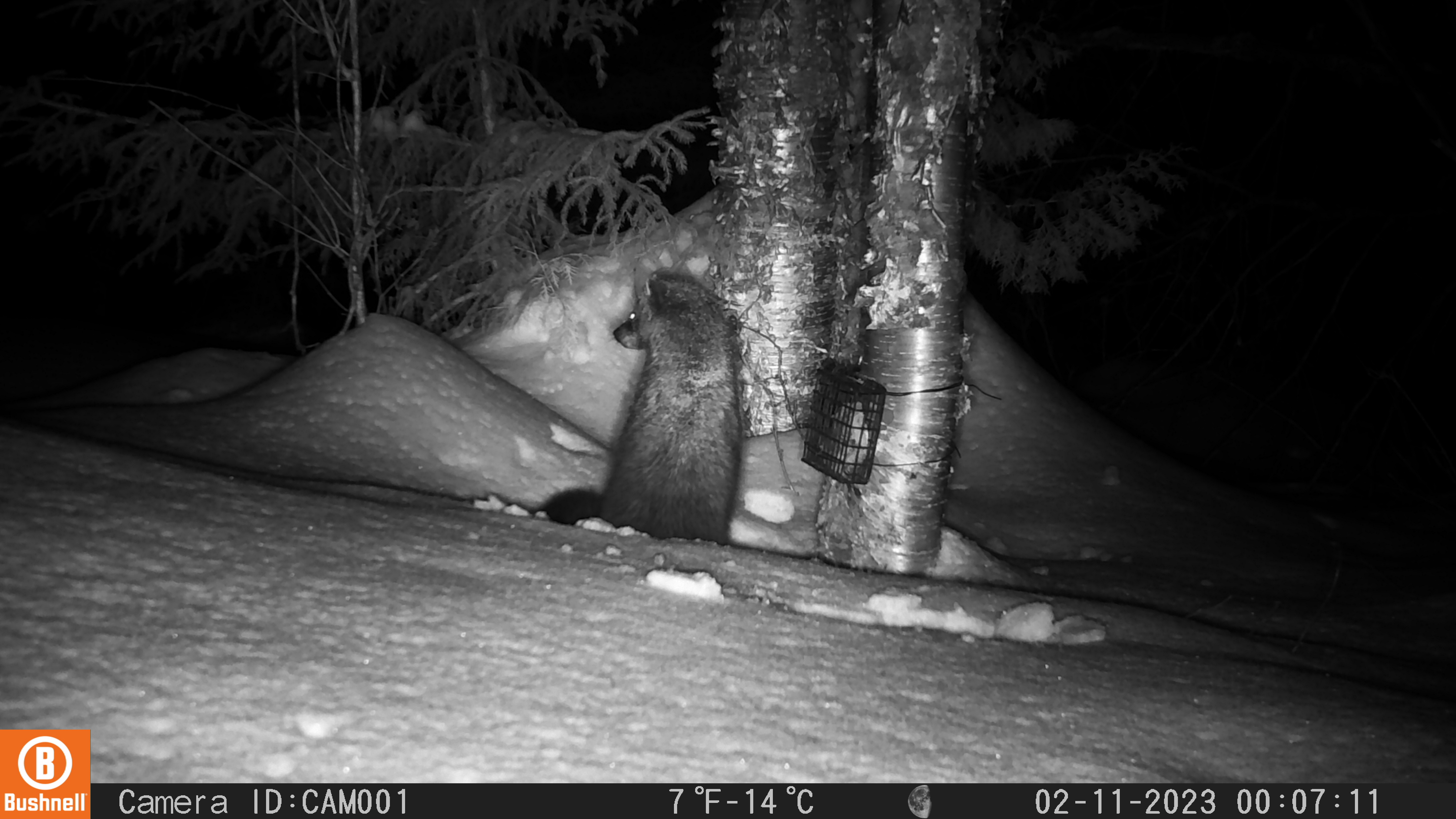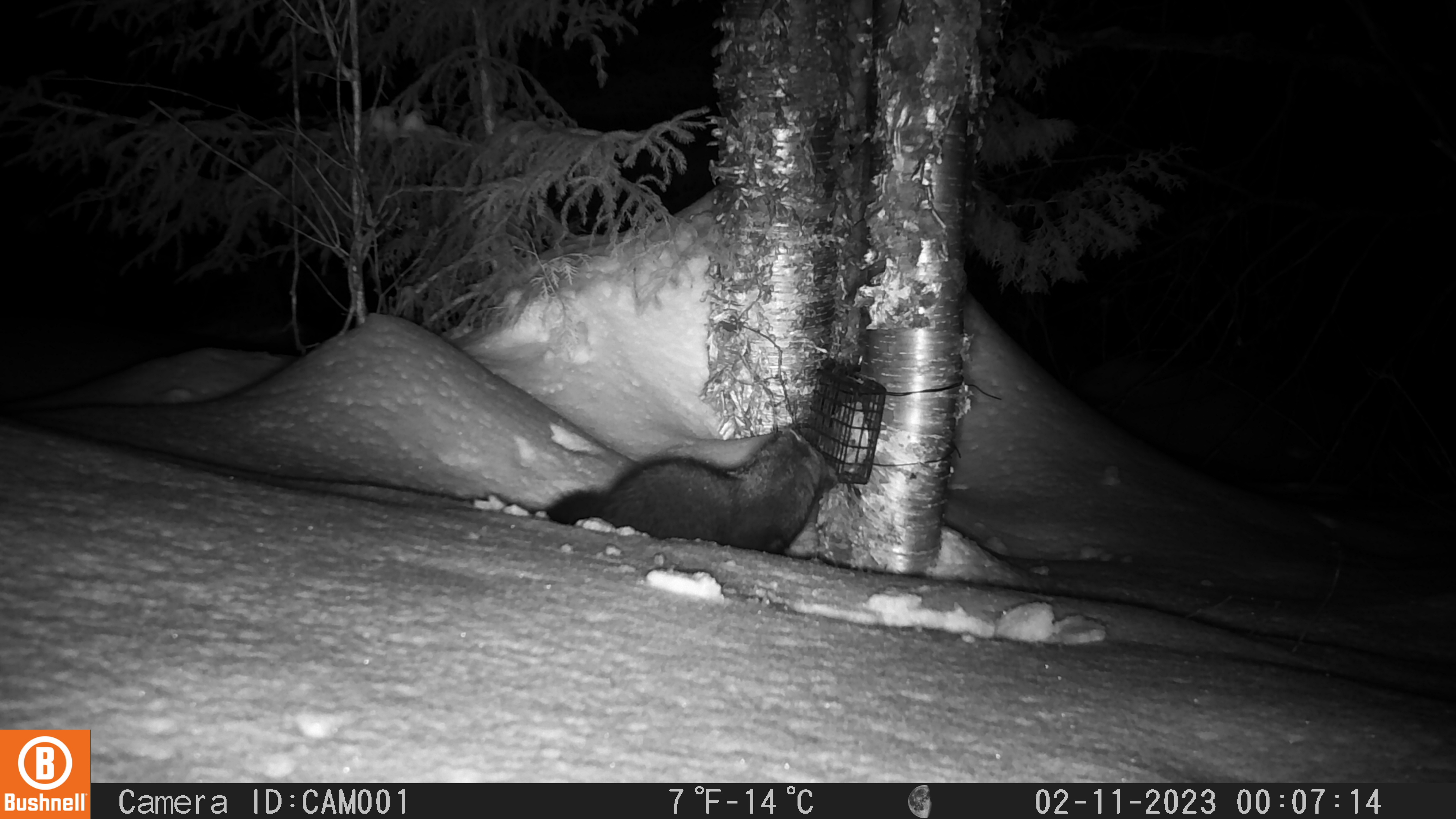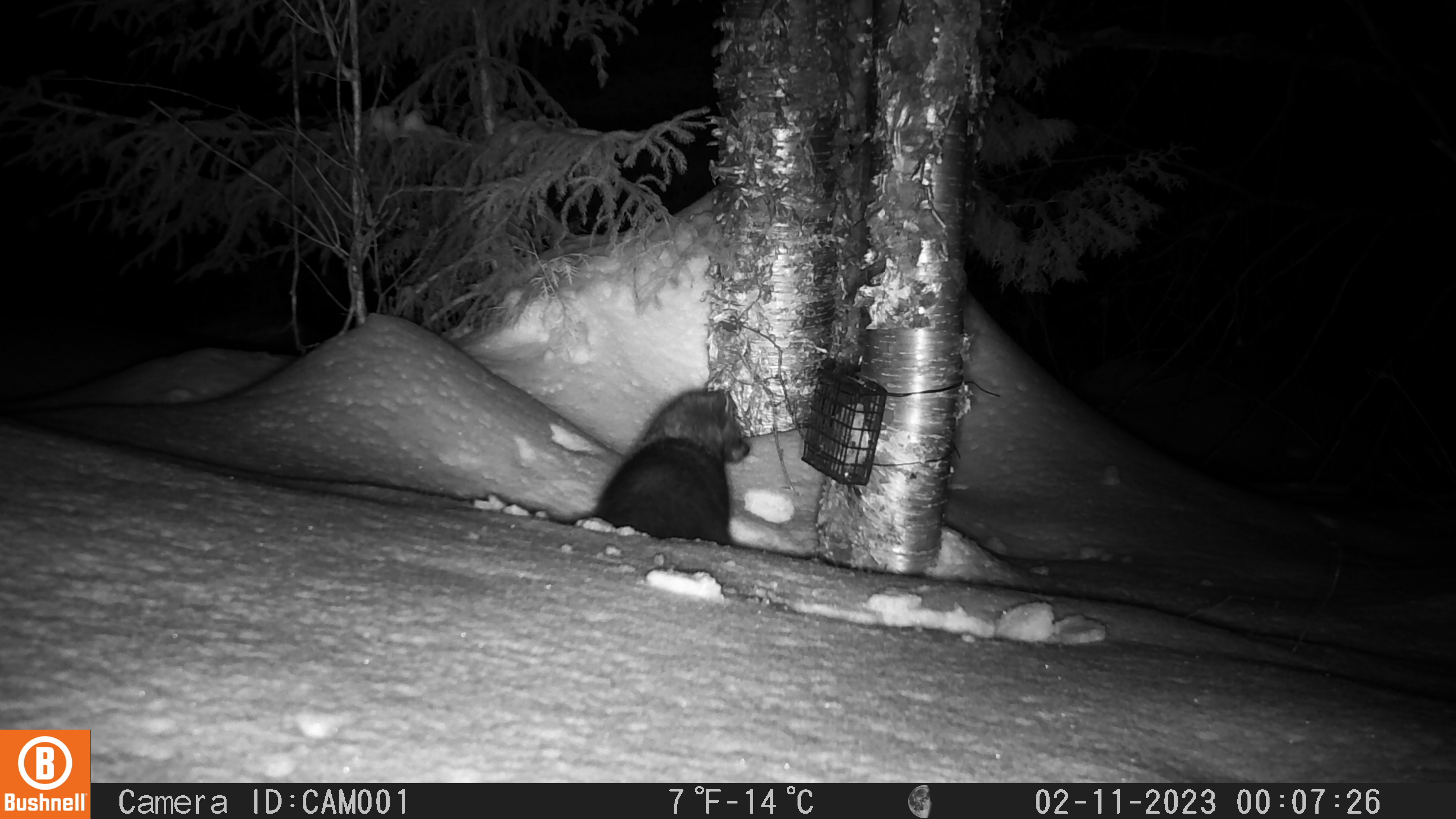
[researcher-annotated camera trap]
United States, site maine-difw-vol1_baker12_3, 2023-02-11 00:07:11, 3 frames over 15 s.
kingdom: Animalia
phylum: Chordata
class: Mammalia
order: Carnivora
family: Mustelidae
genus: Pekania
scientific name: Pekania pennanti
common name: fisher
Fisher (Pekania pennanti).